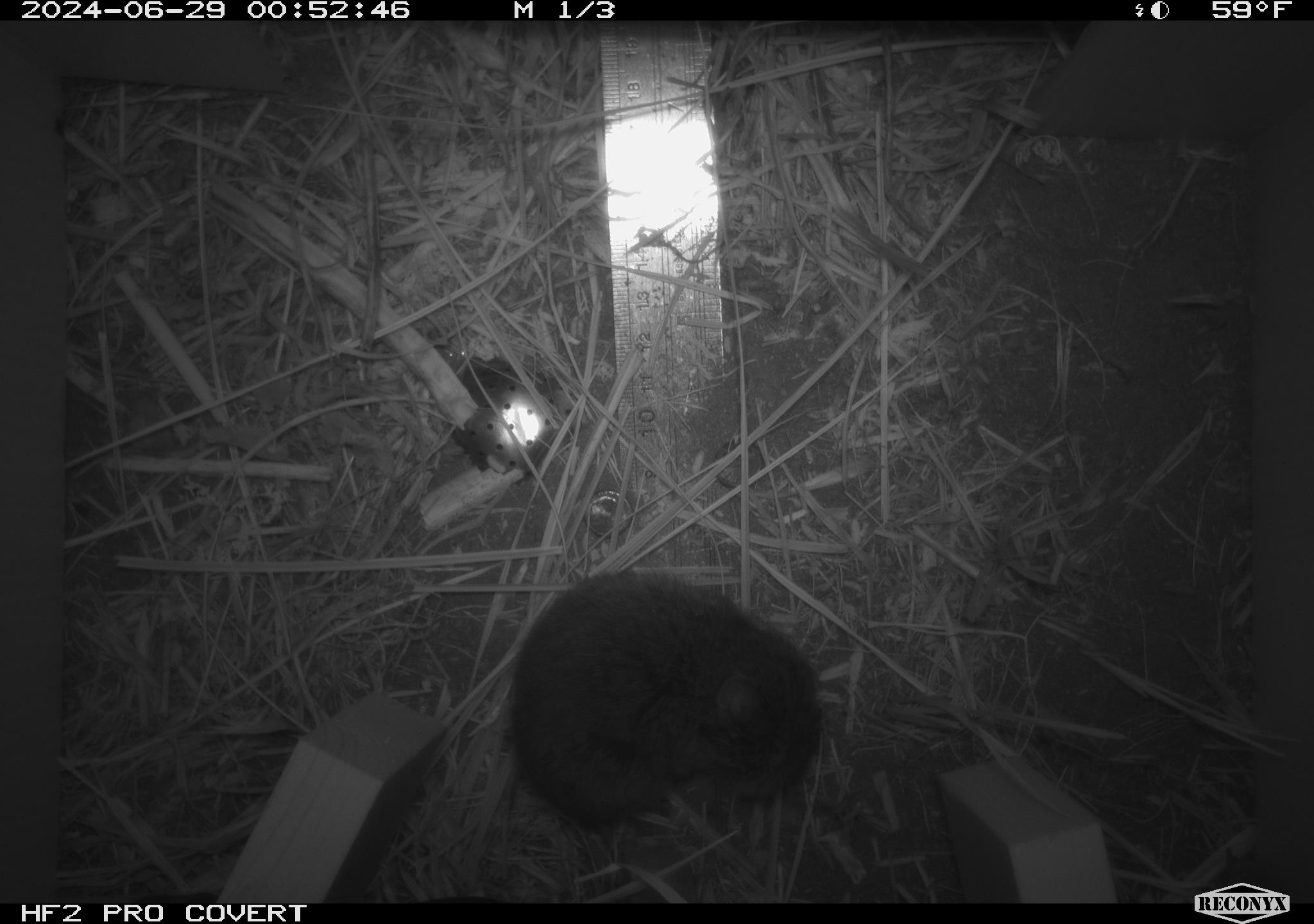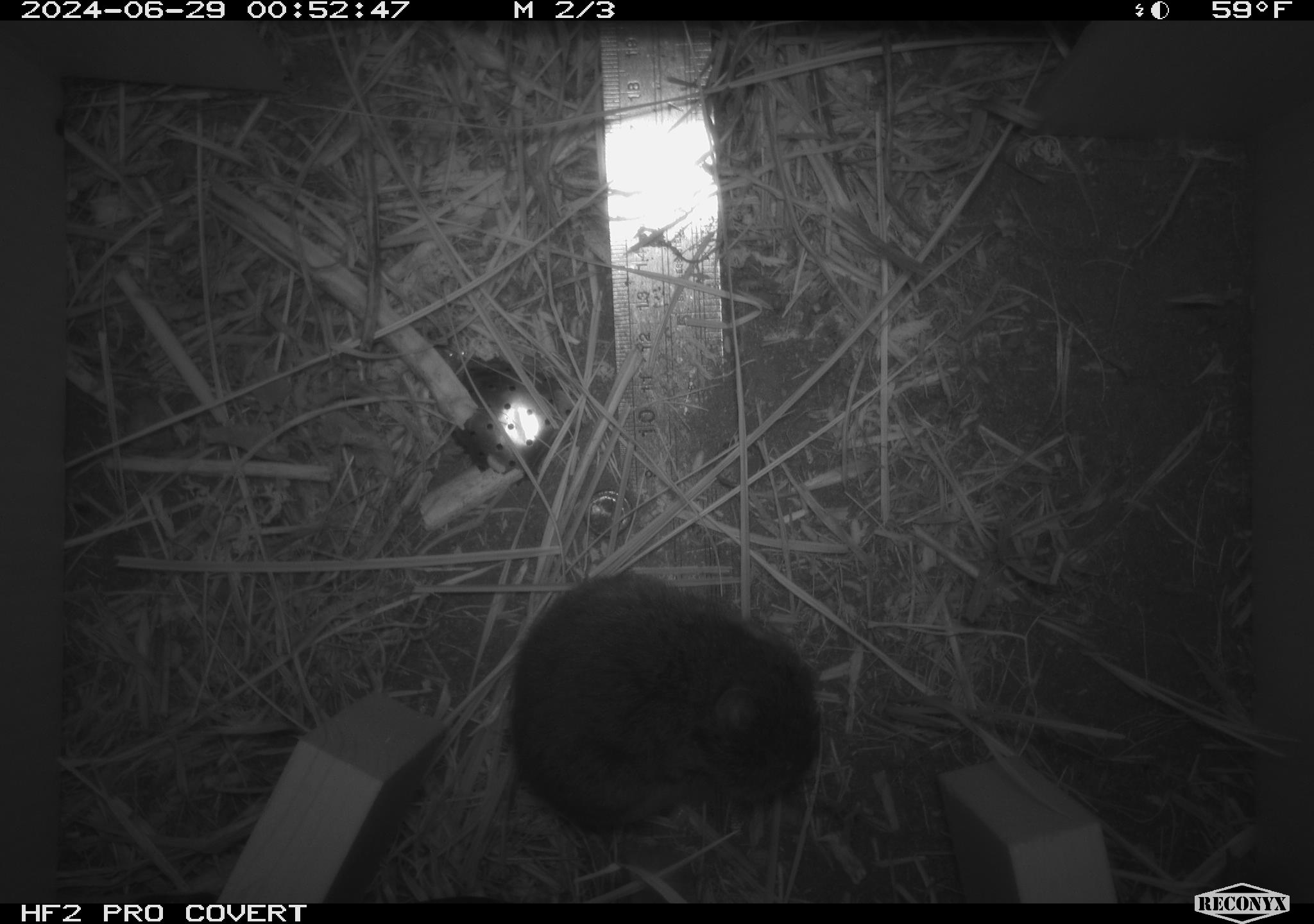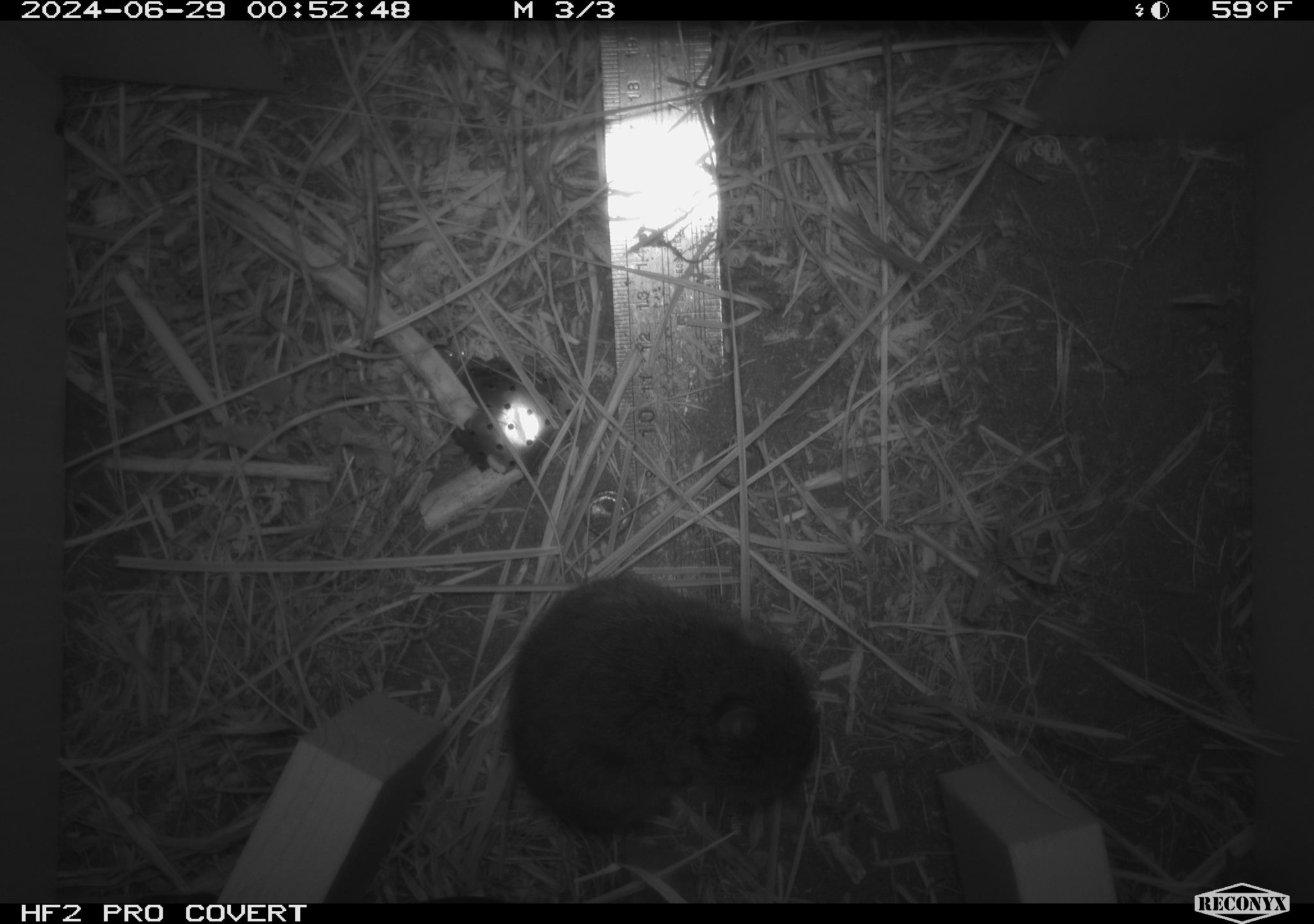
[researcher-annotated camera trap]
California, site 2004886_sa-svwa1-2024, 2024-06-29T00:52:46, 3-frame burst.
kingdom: Animalia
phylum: Chordata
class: Mammalia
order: Rodentia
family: Cricetidae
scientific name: Arvicolinae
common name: voles, lemmings, and muskrats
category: arvicolinae subfamily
Arvicolinae subfamily (voles, lemmings, and muskrats) (Arvicolinae).